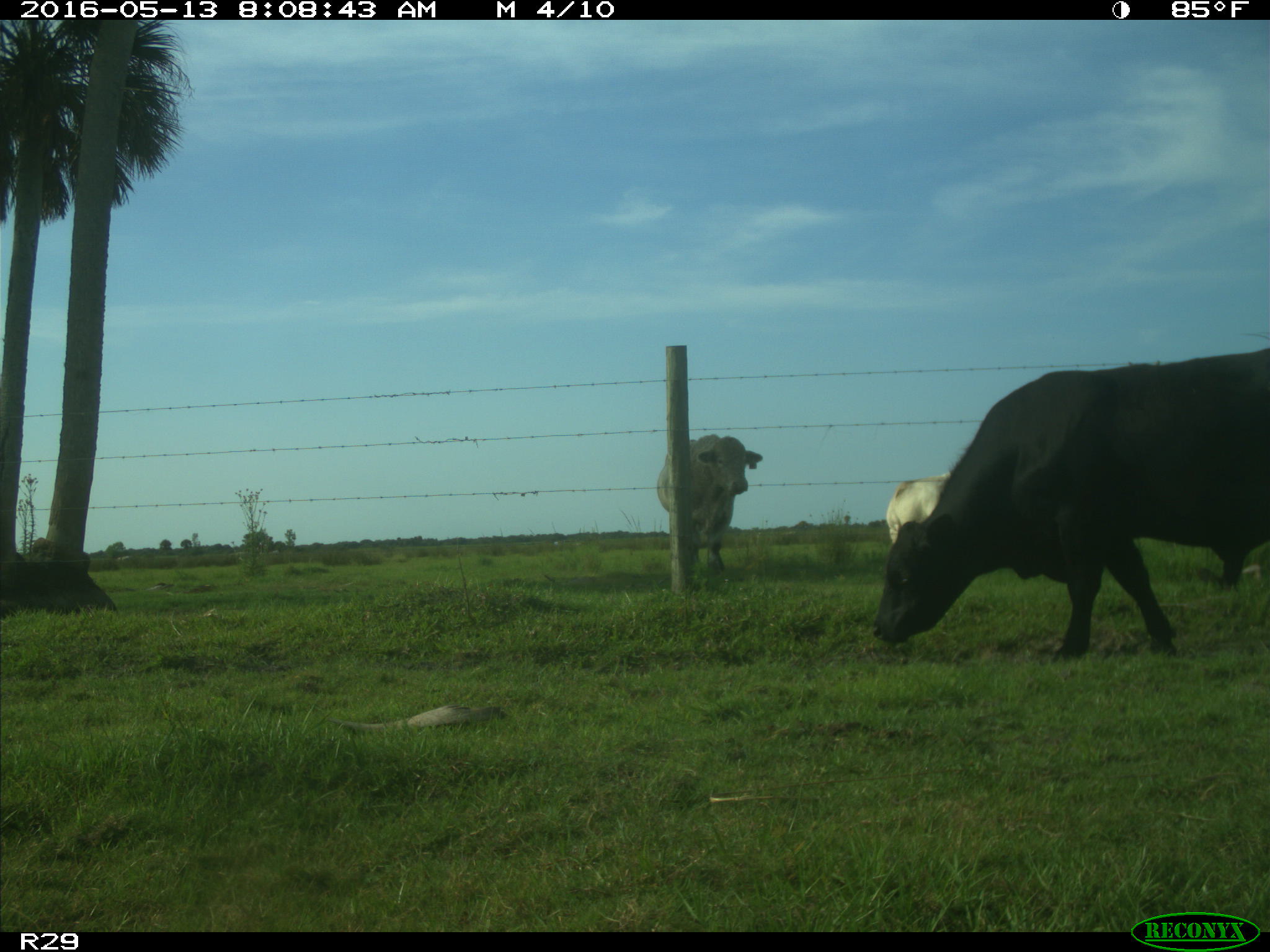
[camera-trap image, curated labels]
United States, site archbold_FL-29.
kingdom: Animalia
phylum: Chordata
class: Mammalia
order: Artiodactyla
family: Bovidae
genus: Bos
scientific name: Bos taurus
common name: domestic cow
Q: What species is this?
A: Bos taurus (domestic cow).